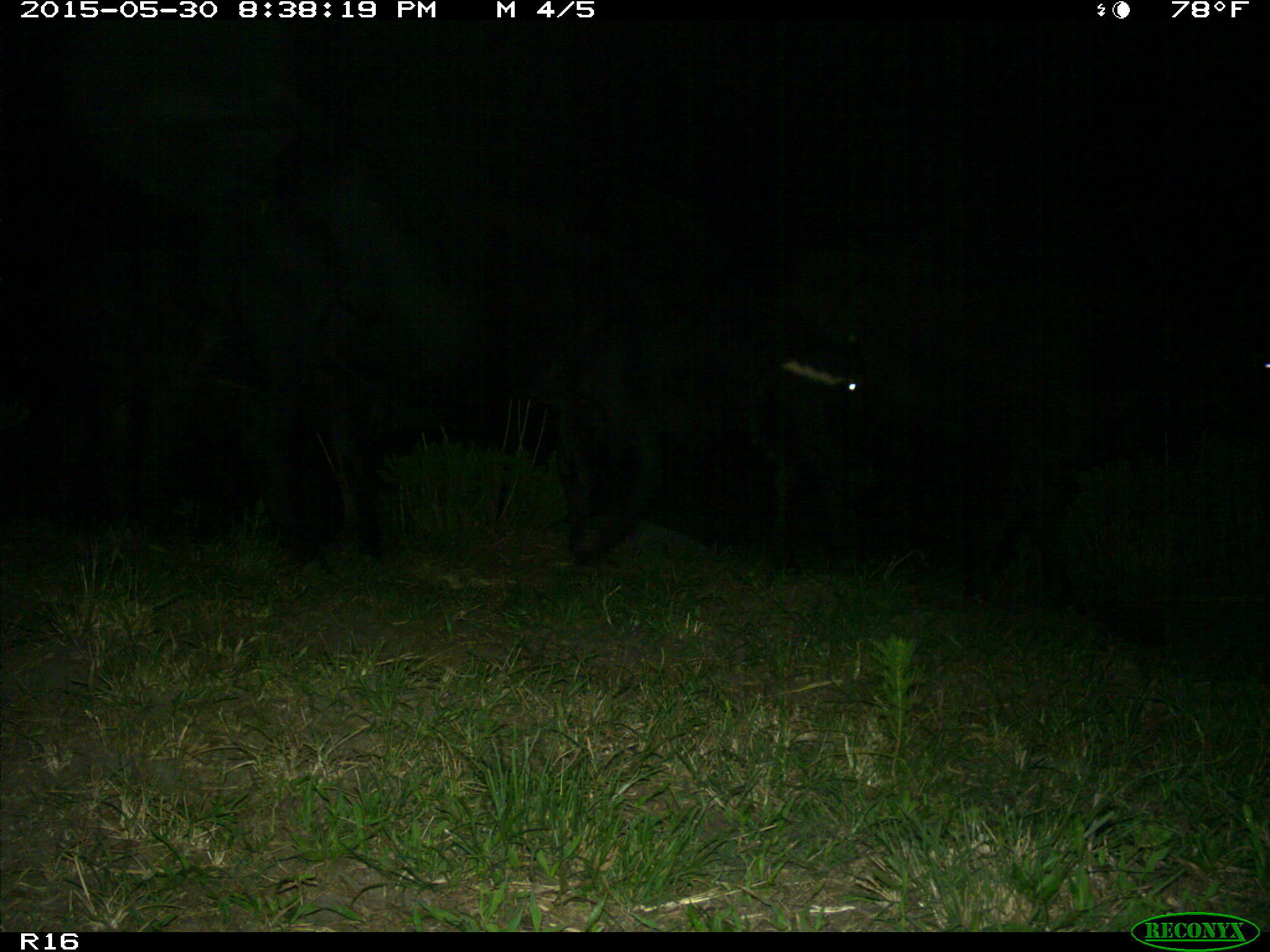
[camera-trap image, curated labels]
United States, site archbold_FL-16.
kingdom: Animalia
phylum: Chordata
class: Mammalia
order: Artiodactyla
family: Bovidae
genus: Bos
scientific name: Bos taurus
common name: domestic cow